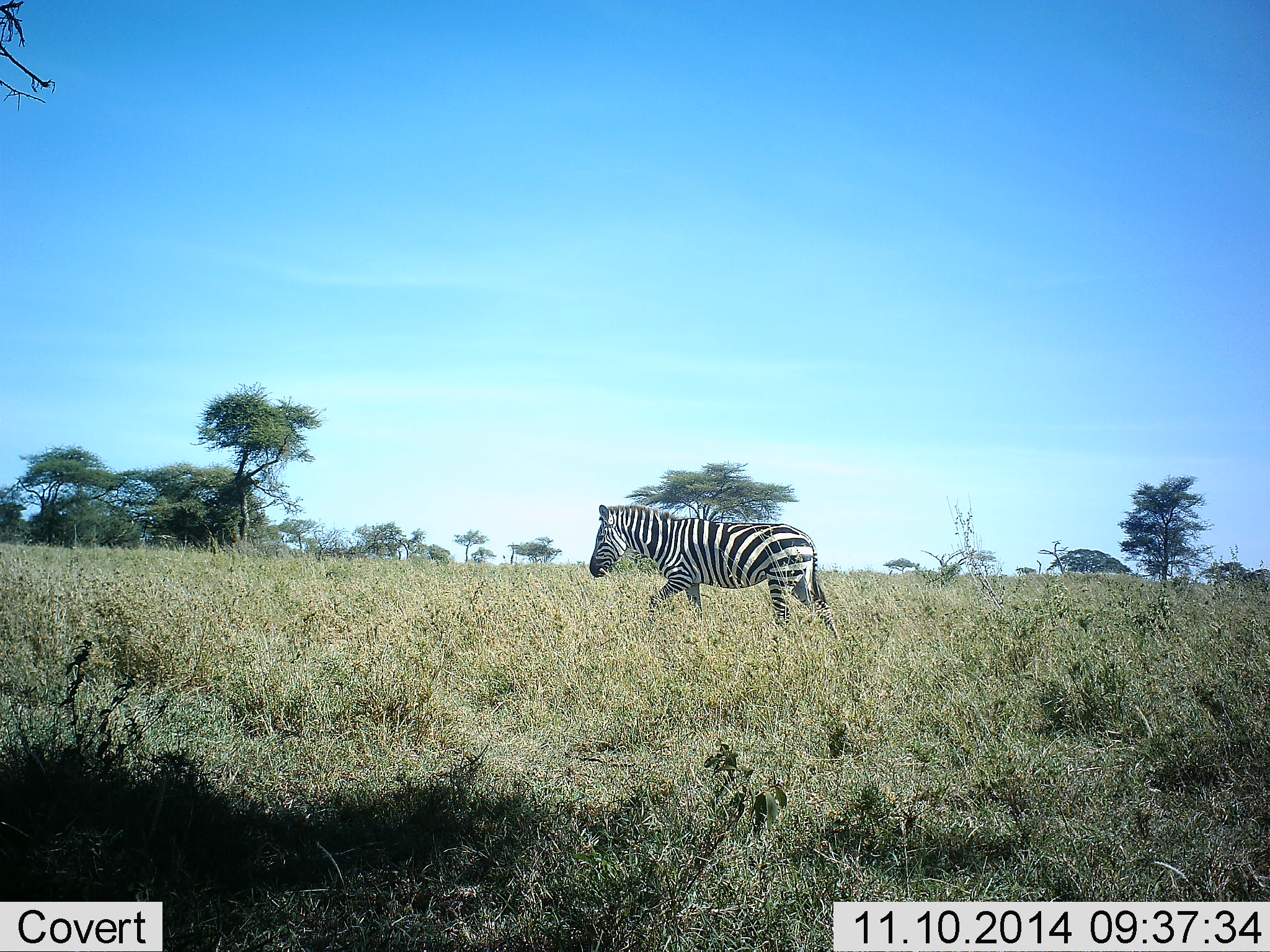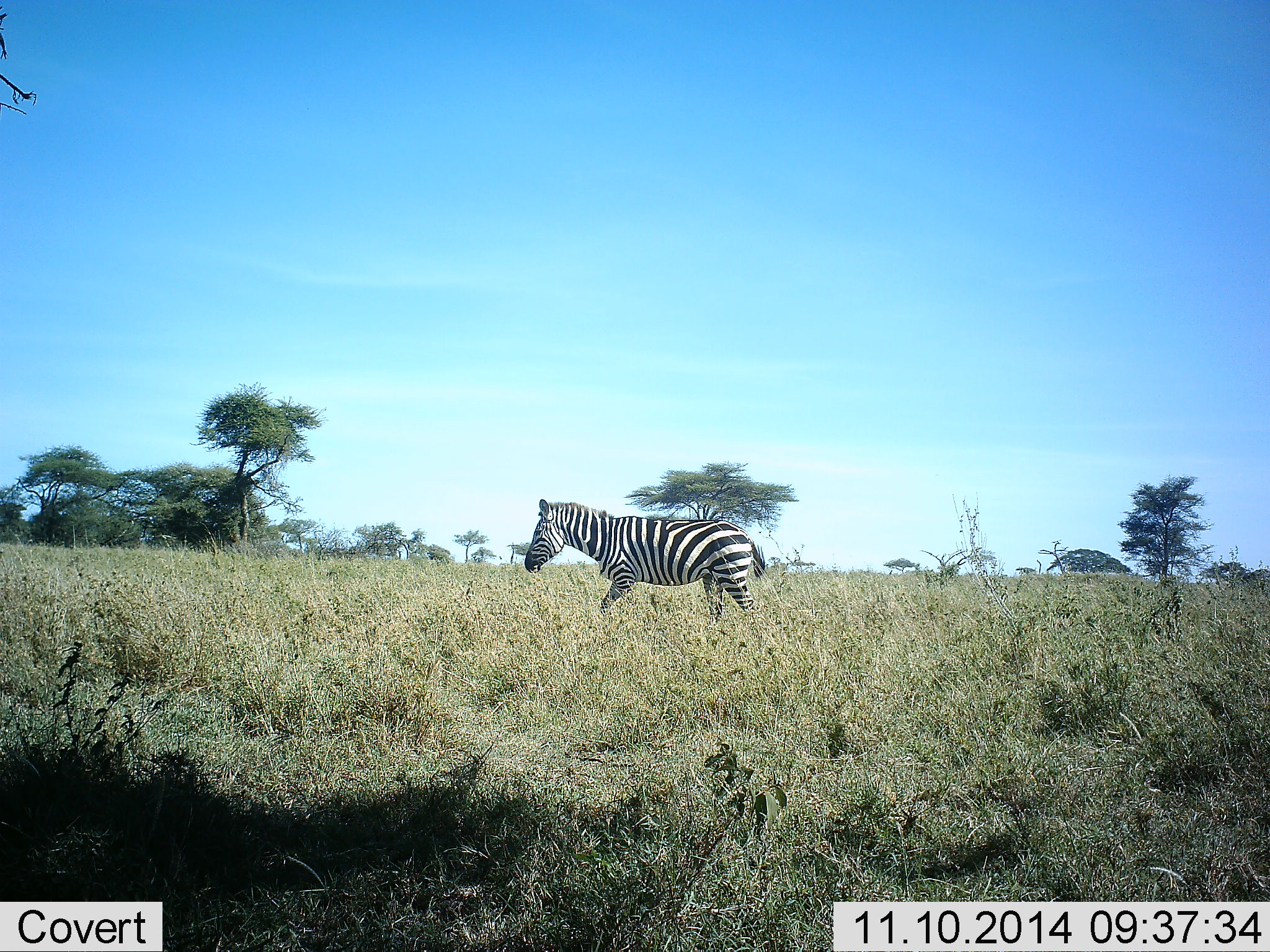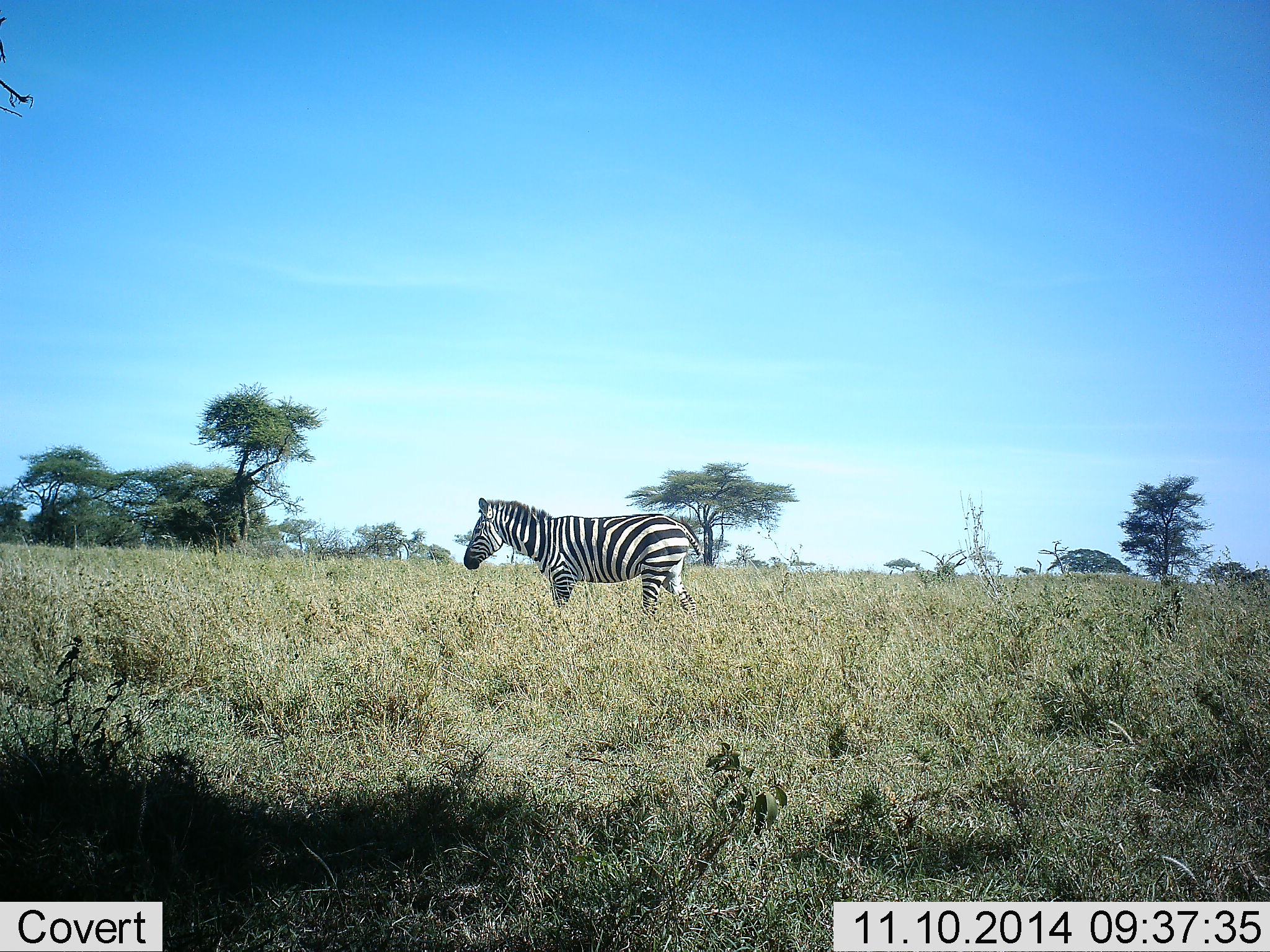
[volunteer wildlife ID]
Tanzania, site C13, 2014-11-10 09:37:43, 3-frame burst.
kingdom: Animalia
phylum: Chordata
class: Mammalia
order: Perissodactyla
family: Equidae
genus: Equus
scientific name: Equus quagga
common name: plains zebra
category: zebra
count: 1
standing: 0%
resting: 0%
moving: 100%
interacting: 0%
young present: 0%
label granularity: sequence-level